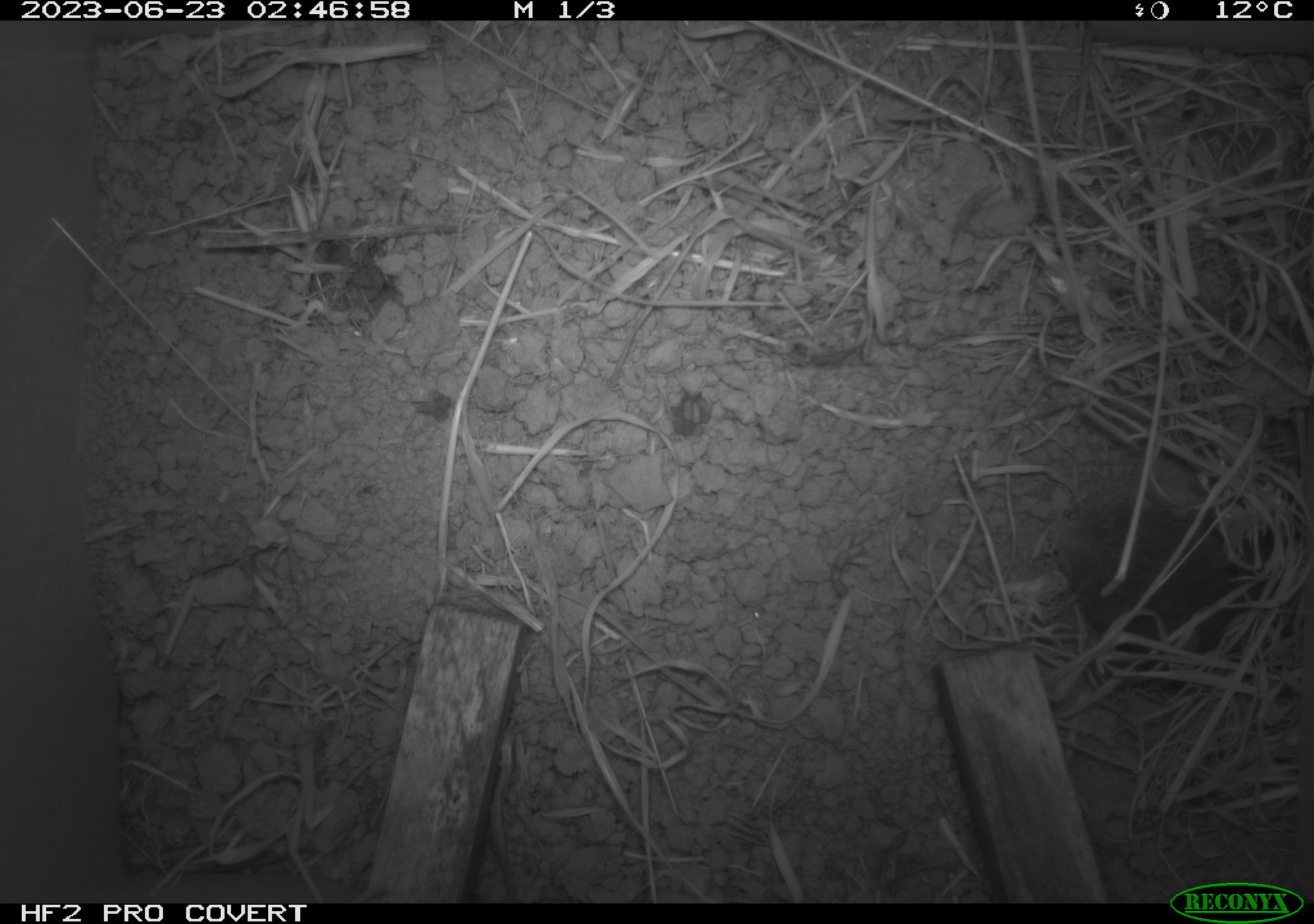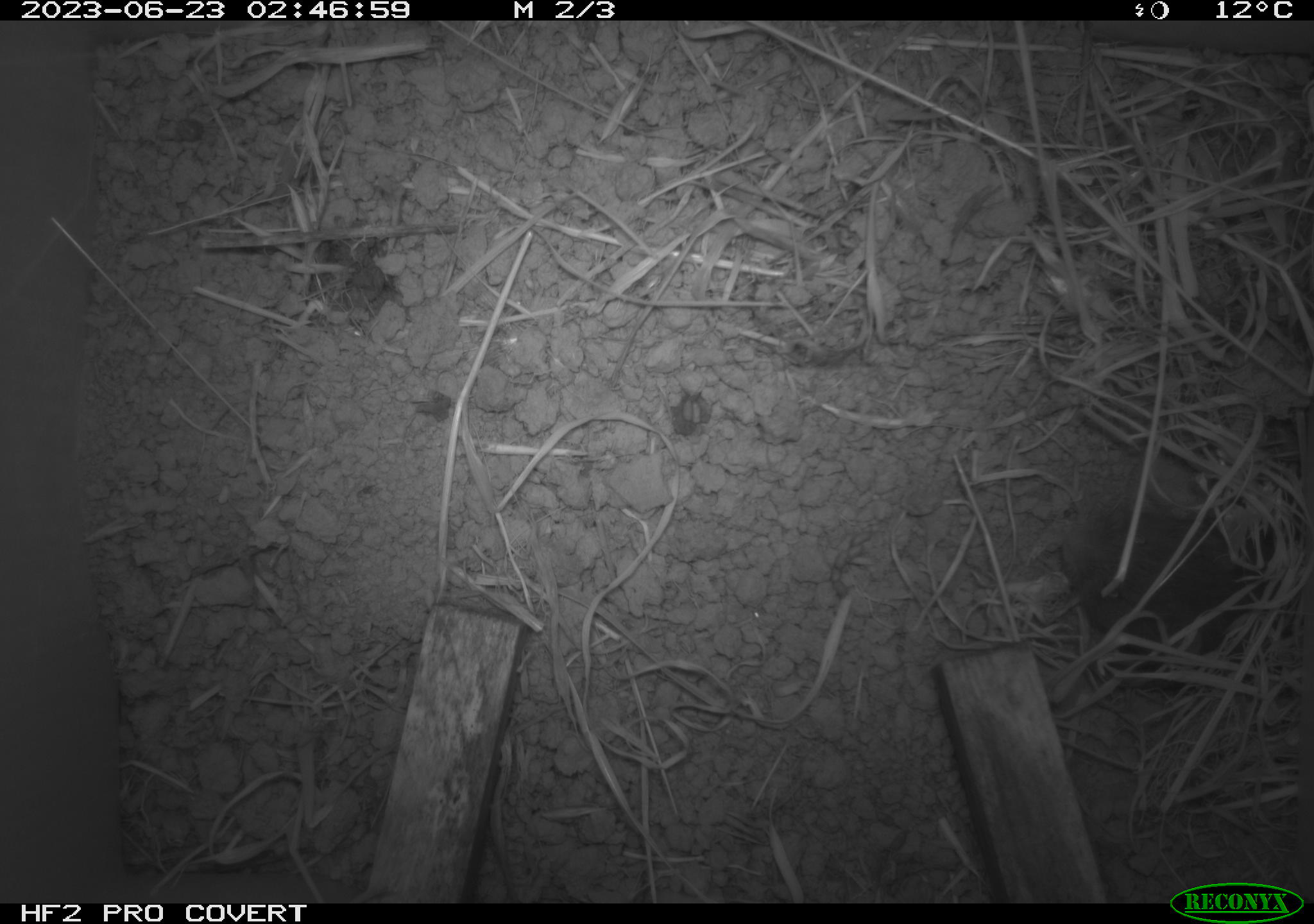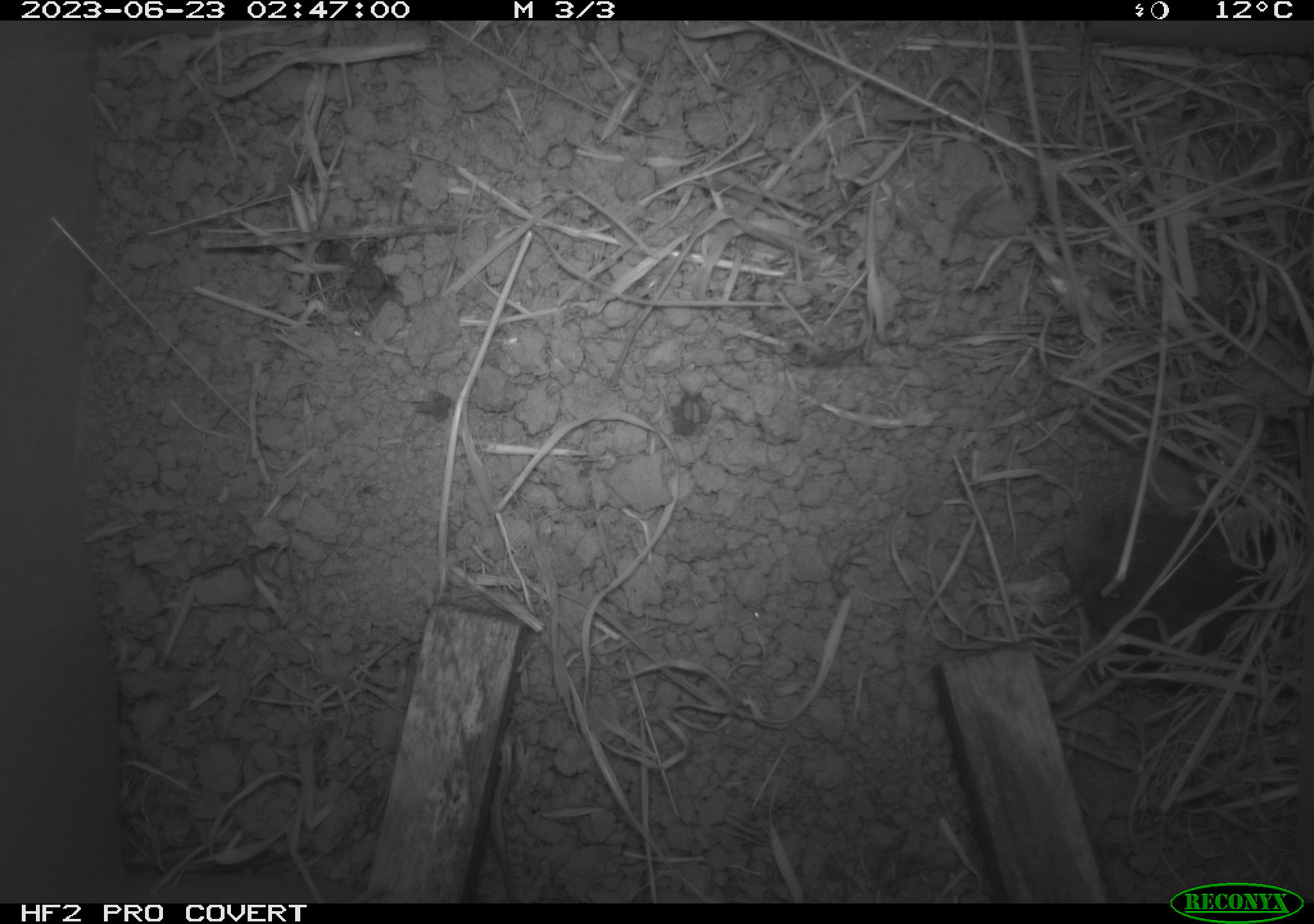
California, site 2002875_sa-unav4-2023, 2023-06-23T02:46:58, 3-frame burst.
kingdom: Animalia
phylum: Chordata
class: Mammalia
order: Rodentia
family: Cricetidae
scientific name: Arvicolinae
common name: voles, lemmings, and muskrats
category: arvicolinae subfamily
Arvicolinae subfamily (voles, lemmings, and muskrats) (Arvicolinae).